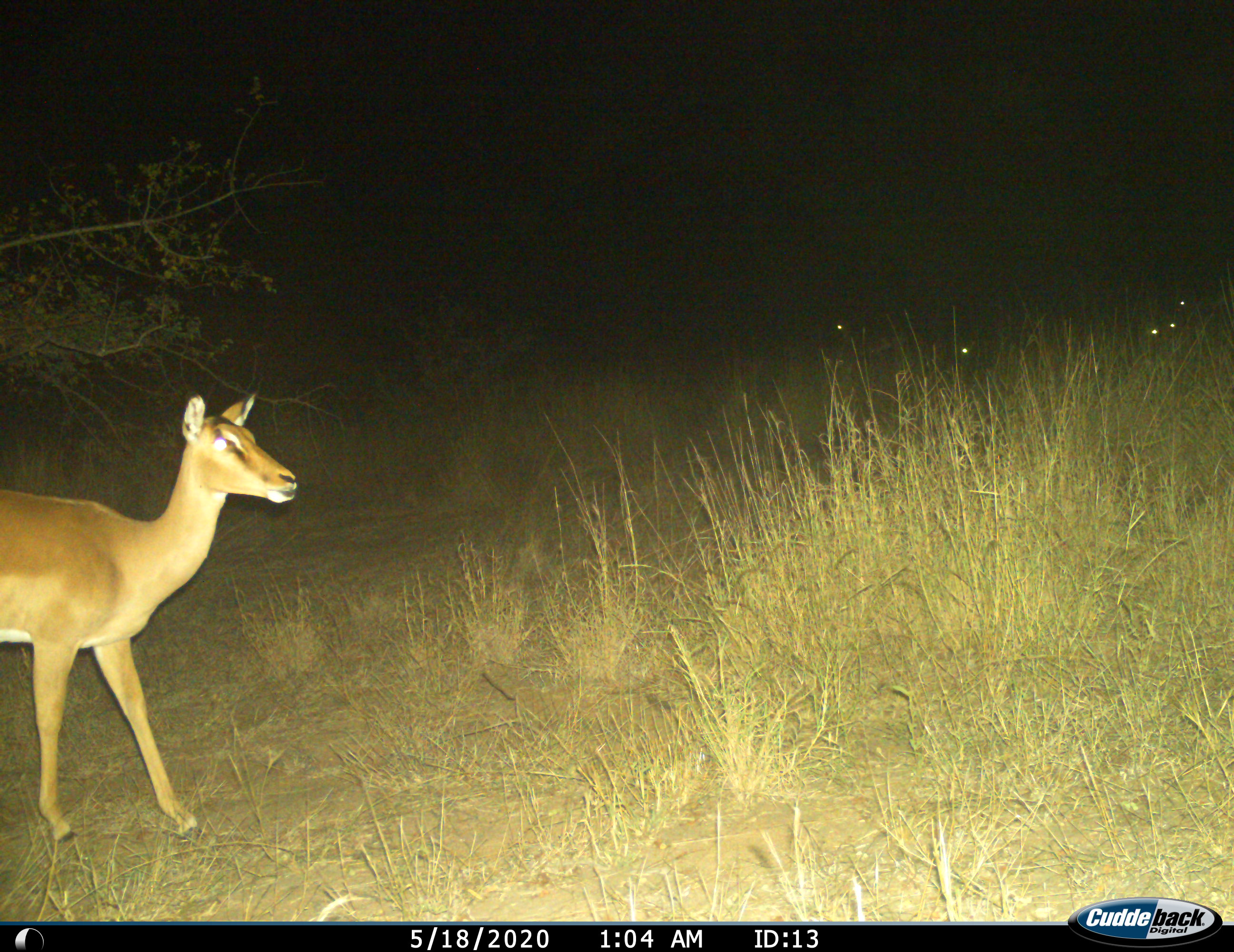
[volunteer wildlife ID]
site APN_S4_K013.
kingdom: Animalia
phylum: Chordata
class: Mammalia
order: Artiodactyla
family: Bovidae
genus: Aepyceros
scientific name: Aepyceros melampus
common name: impala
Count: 1.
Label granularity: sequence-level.